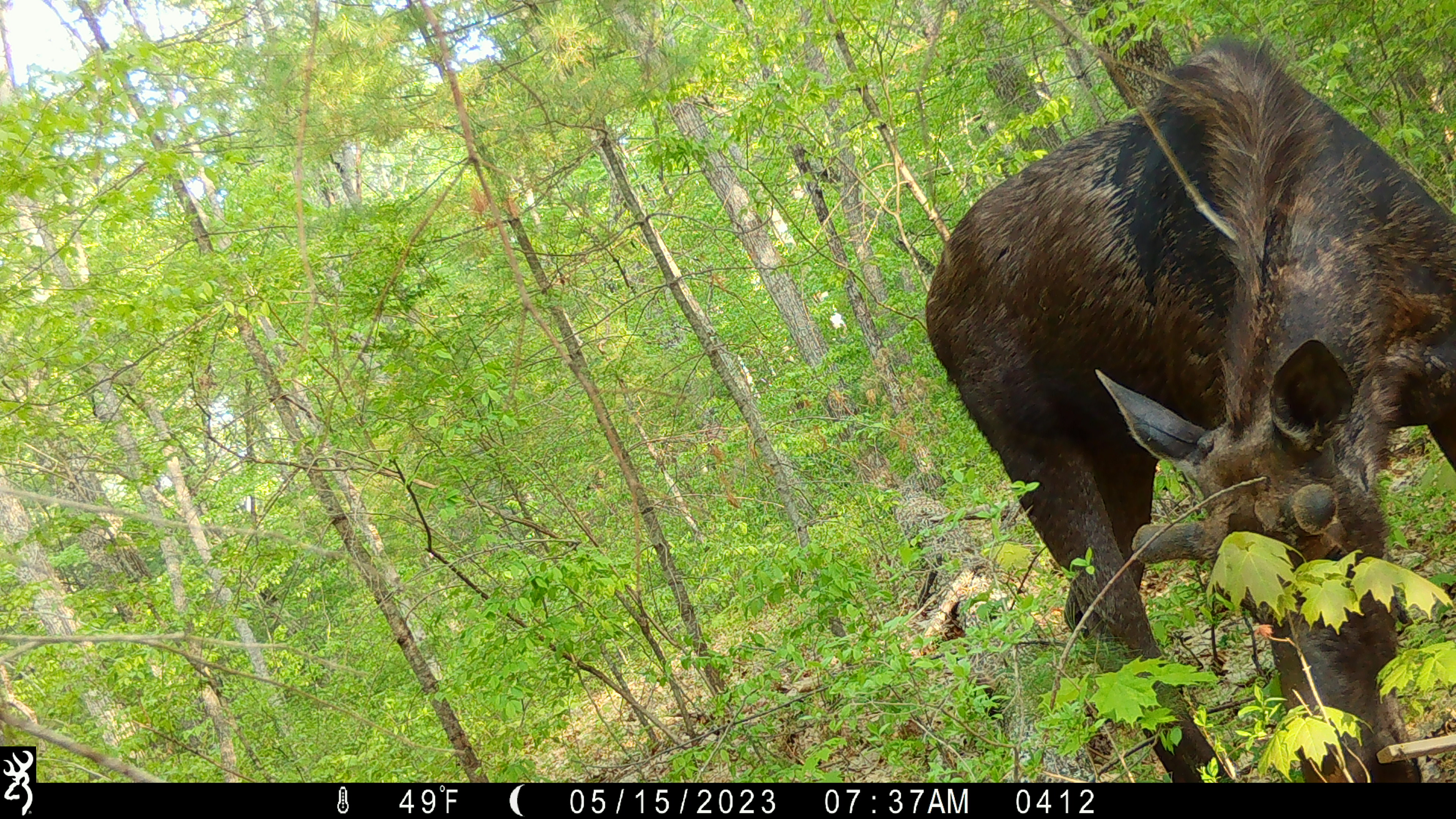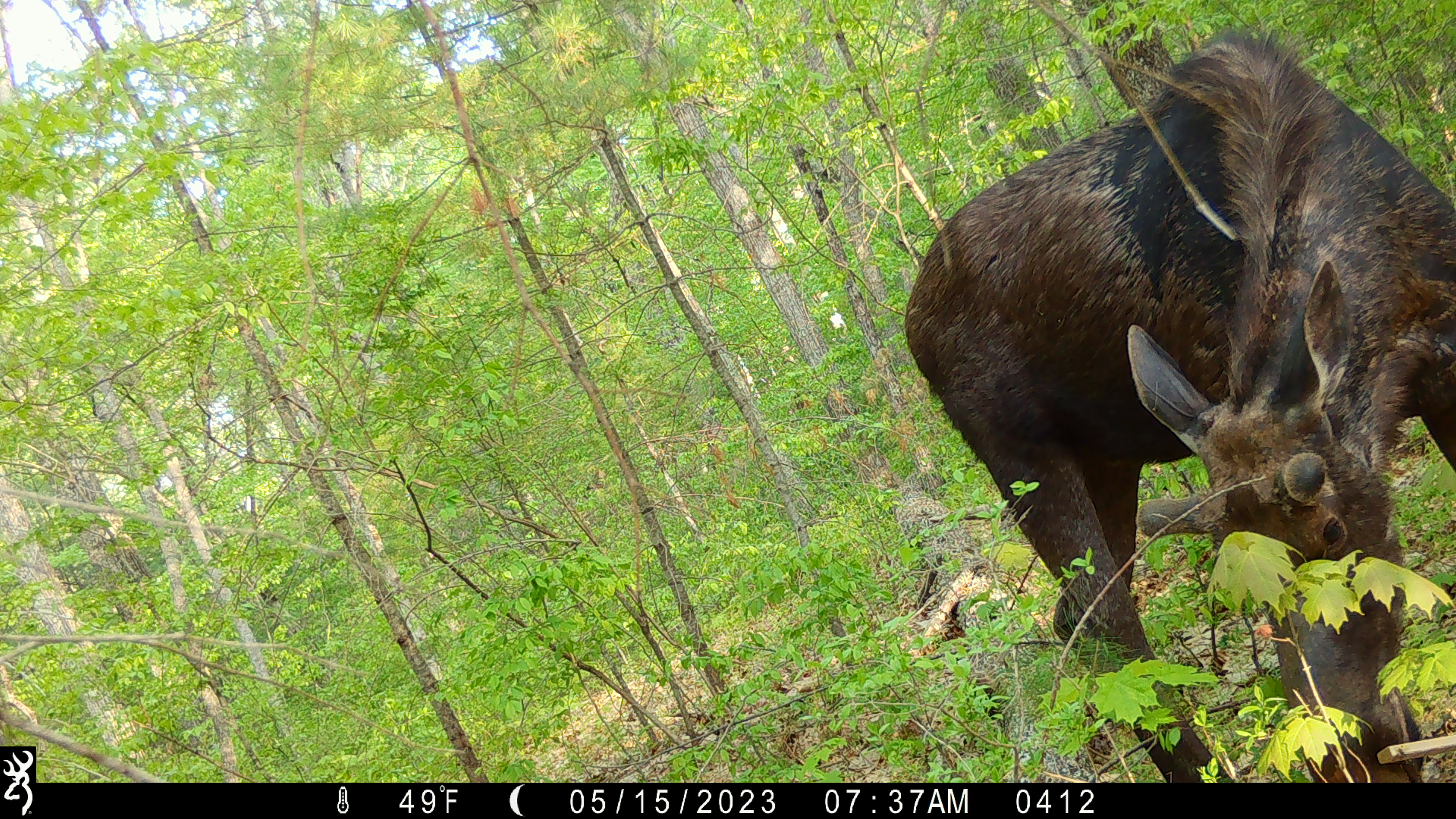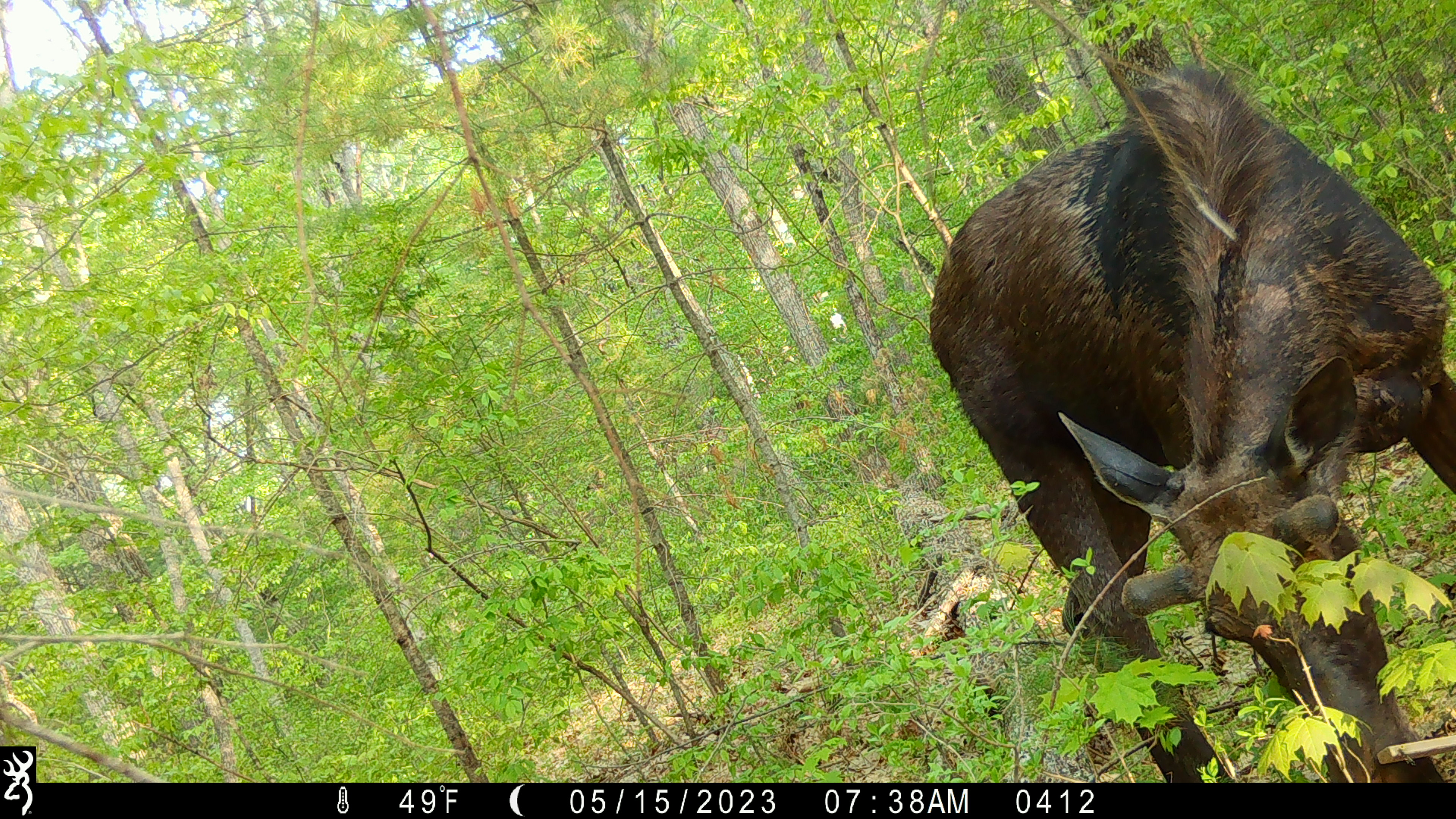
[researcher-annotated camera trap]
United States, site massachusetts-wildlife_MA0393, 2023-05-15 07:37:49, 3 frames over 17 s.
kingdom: Animalia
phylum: Chordata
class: Mammalia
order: Artiodactyla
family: Cervidae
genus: Alces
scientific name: Alces alces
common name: moose